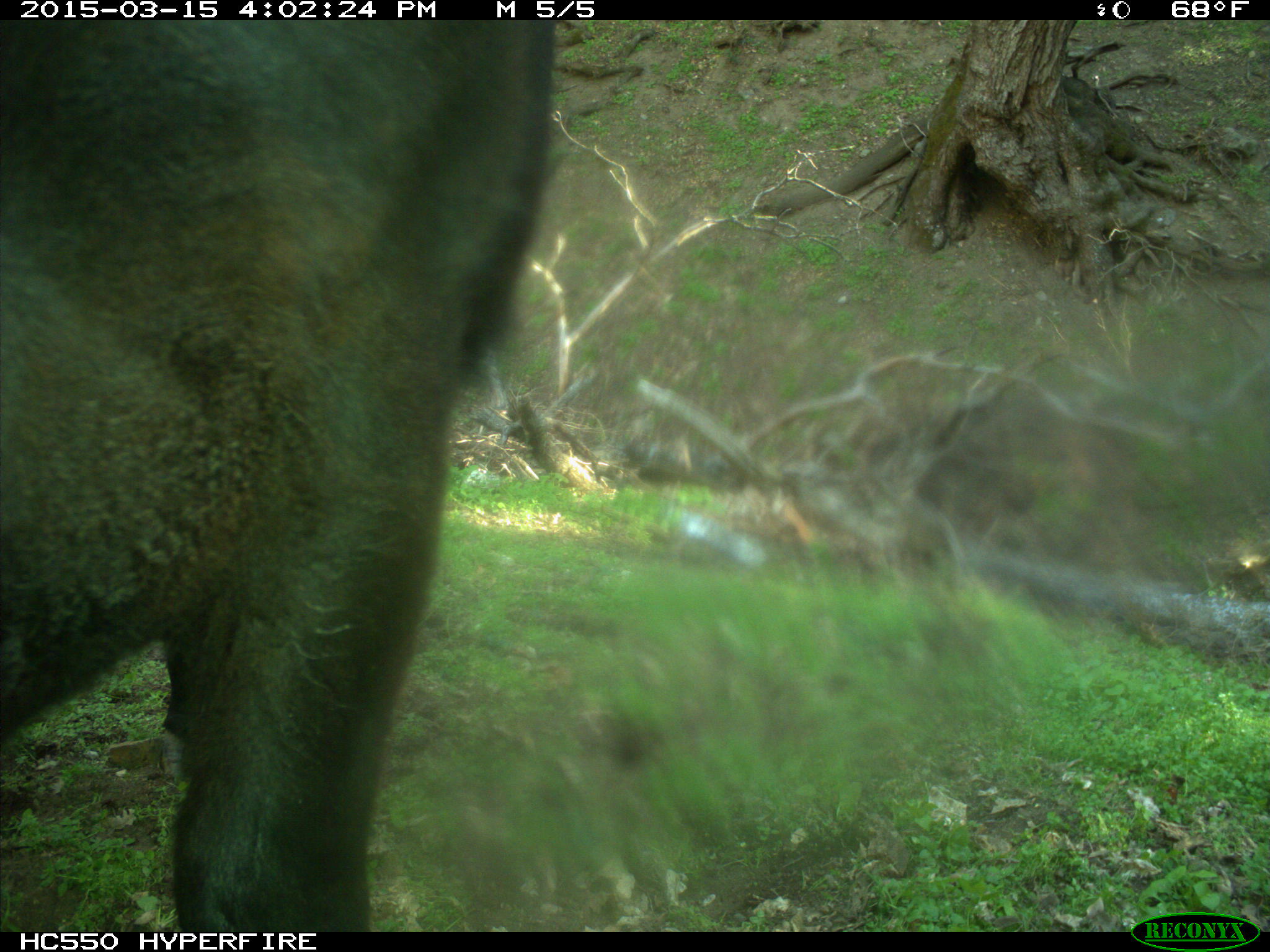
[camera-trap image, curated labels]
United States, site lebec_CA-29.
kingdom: Animalia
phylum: Chordata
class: Mammalia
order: Artiodactyla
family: Bovidae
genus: Bos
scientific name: Bos taurus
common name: domestic cow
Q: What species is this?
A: Bos taurus (domestic cow).